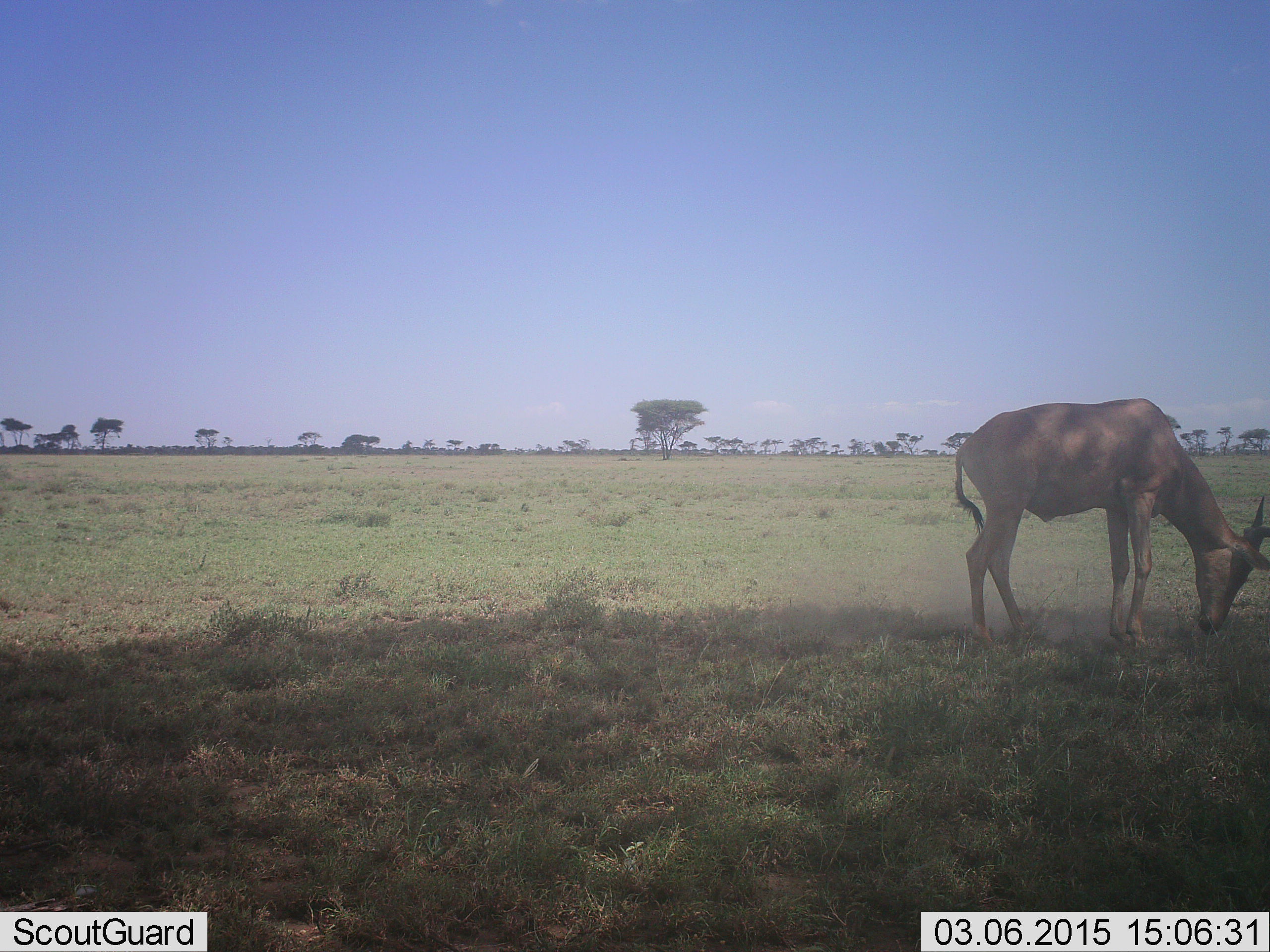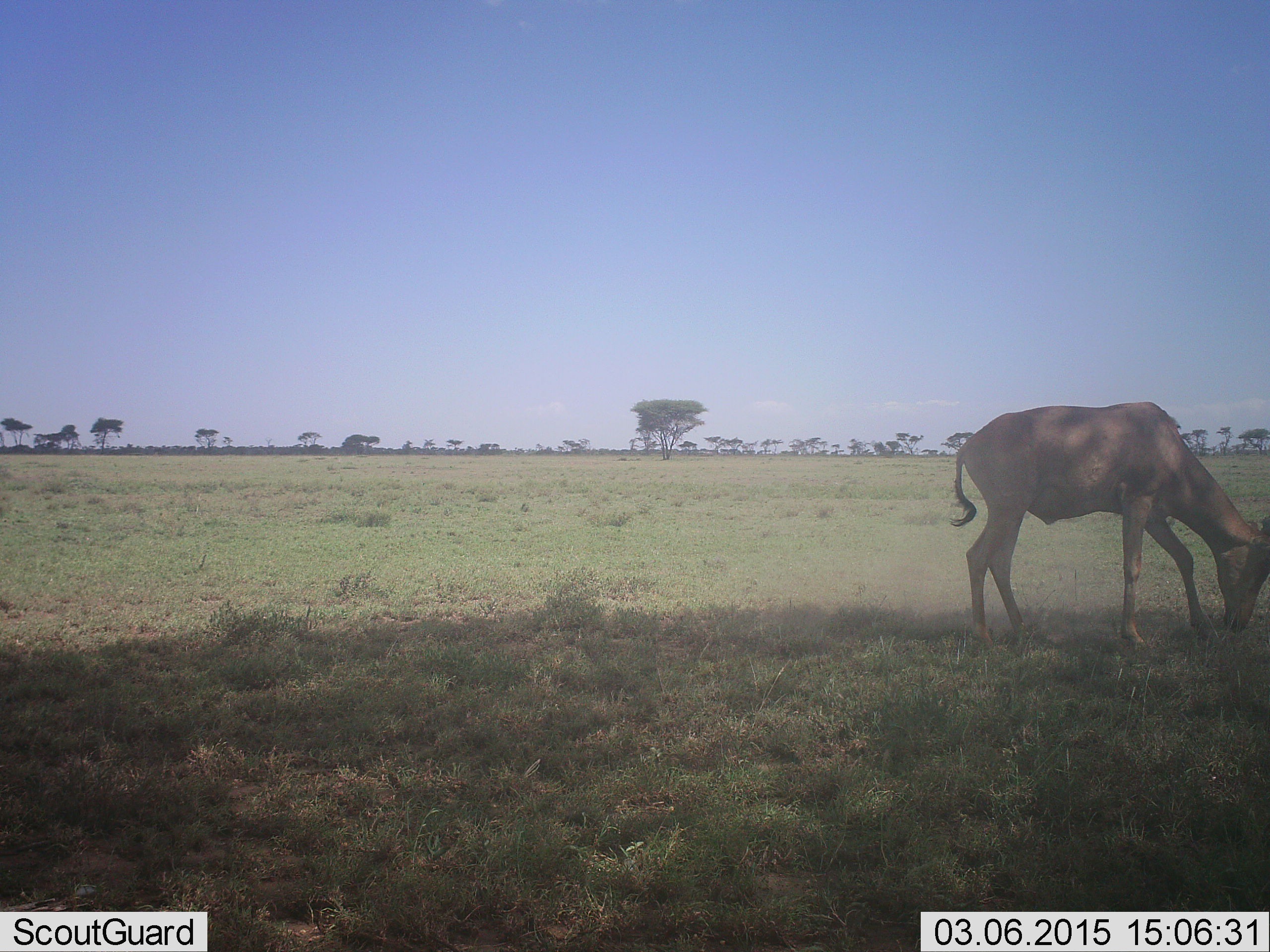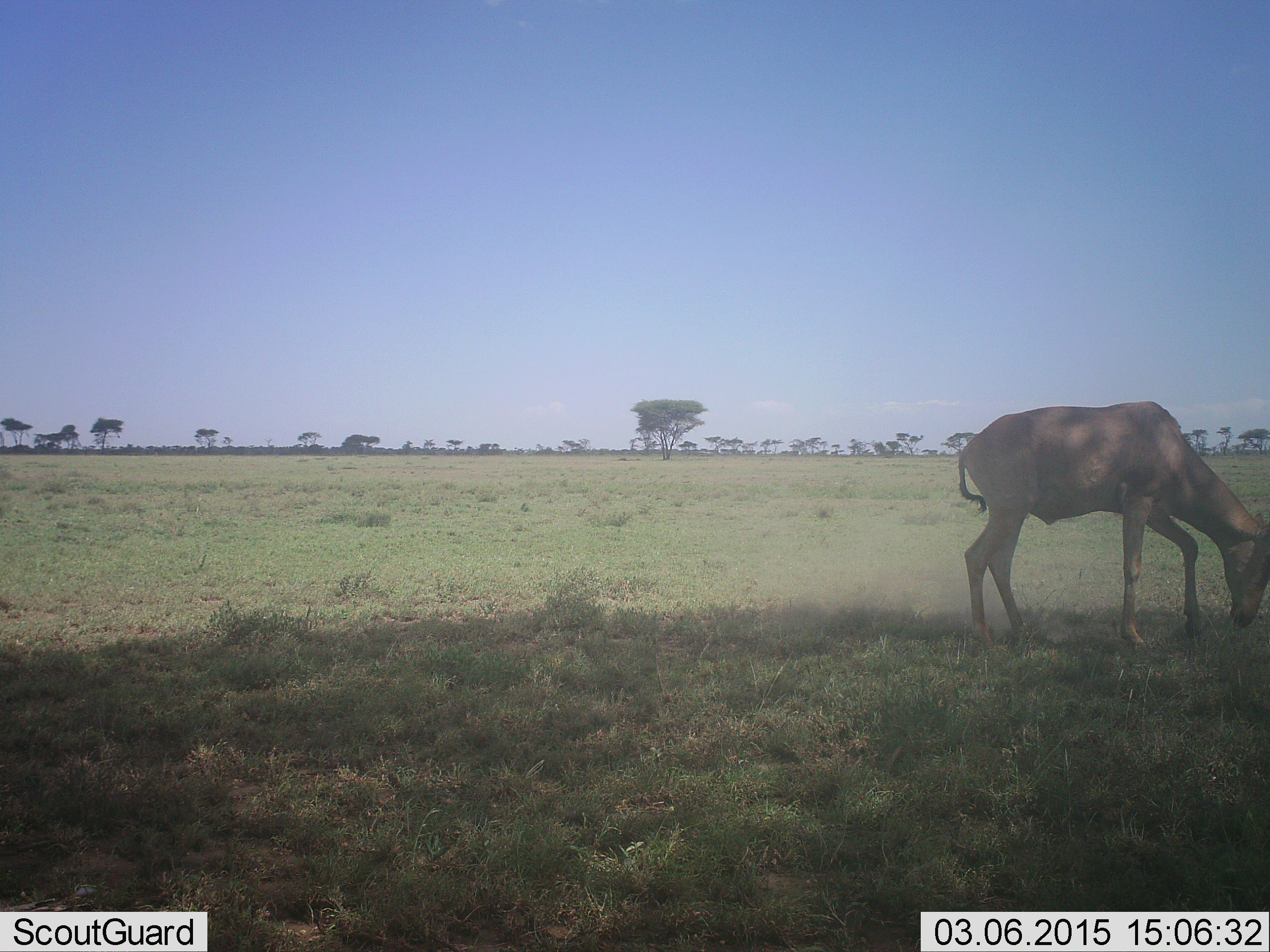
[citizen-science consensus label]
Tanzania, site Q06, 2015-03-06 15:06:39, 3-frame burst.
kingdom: Animalia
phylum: Chordata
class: Mammalia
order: Artiodactyla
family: Bovidae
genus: Alcelaphus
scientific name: Alcelaphus buselaphus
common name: hartebeest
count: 1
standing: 40%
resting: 0%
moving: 30%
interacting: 10%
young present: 0%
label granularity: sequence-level